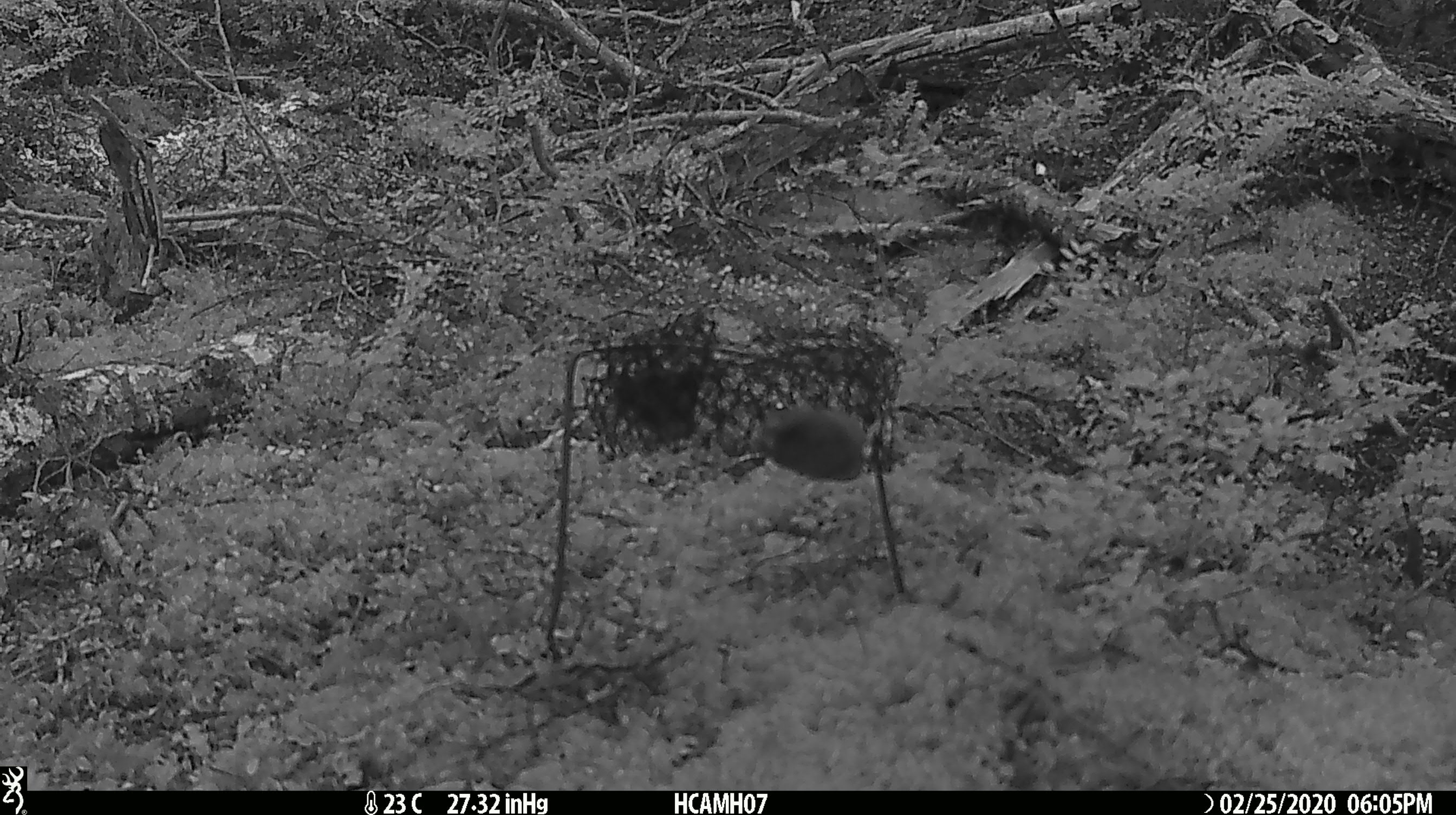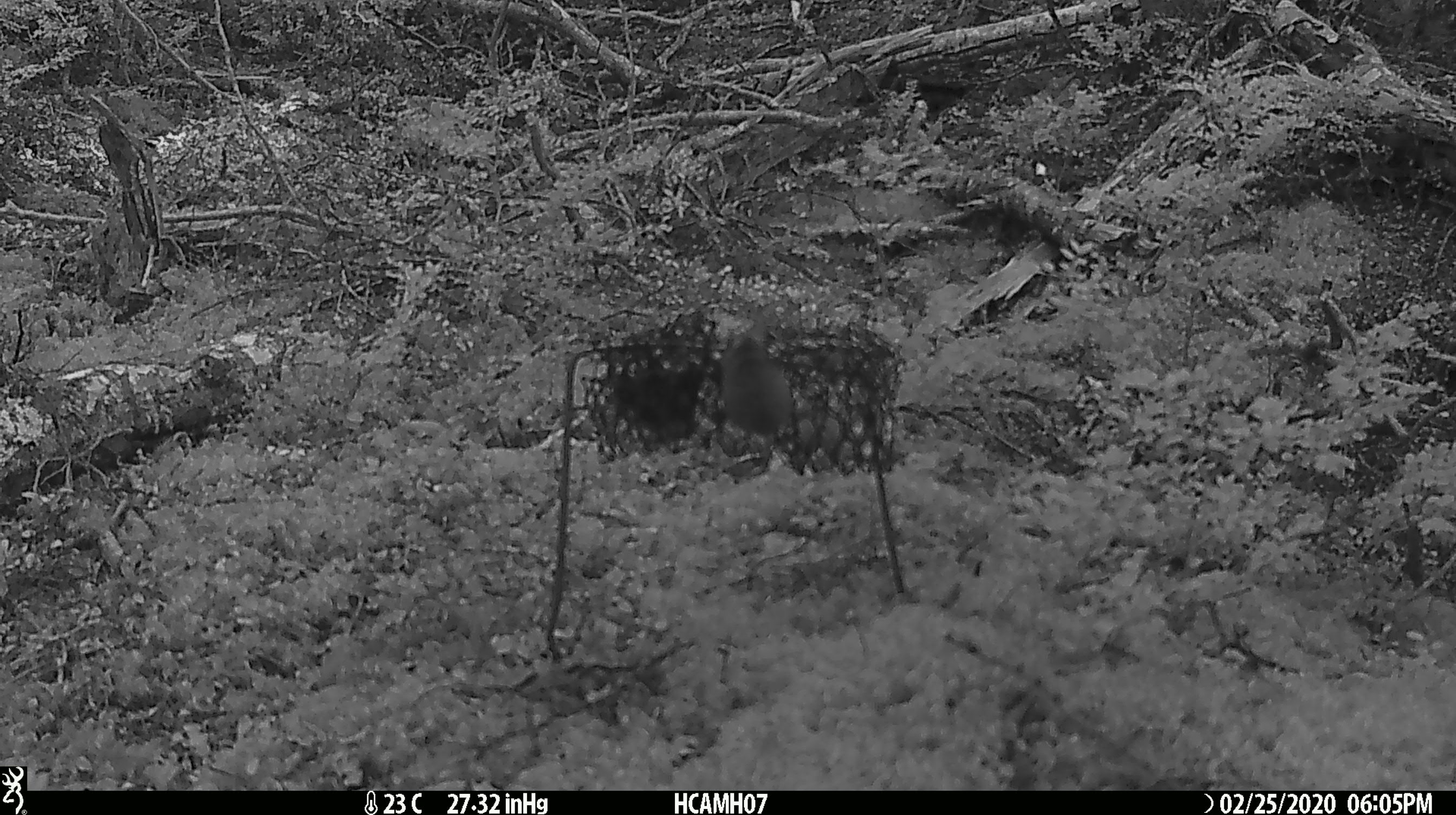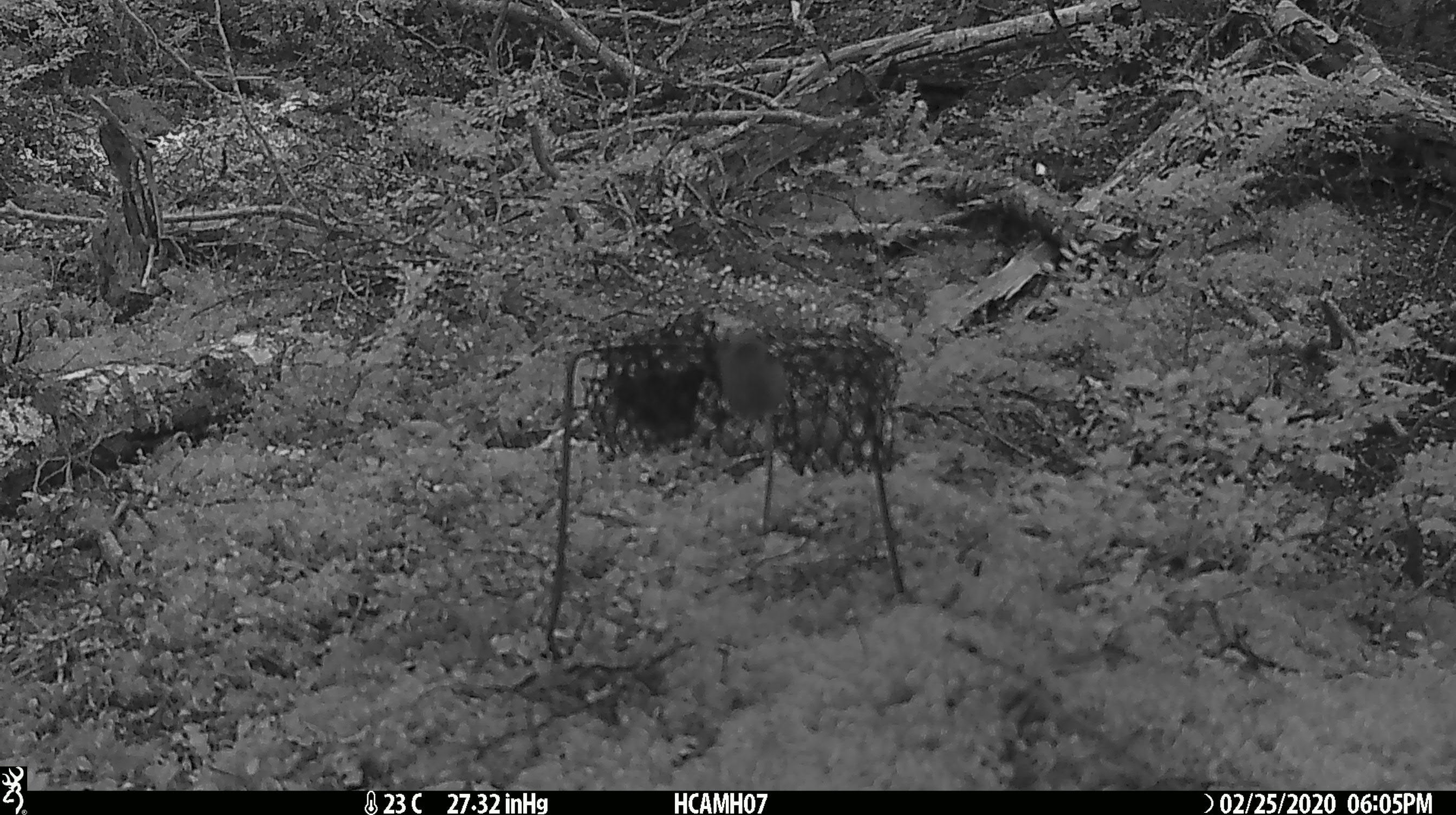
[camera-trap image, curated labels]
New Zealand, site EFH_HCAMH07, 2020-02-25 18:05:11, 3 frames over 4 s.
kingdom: Animalia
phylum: Chordata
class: Mammalia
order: Rodentia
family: Muridae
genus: Mus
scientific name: Mus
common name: mouse